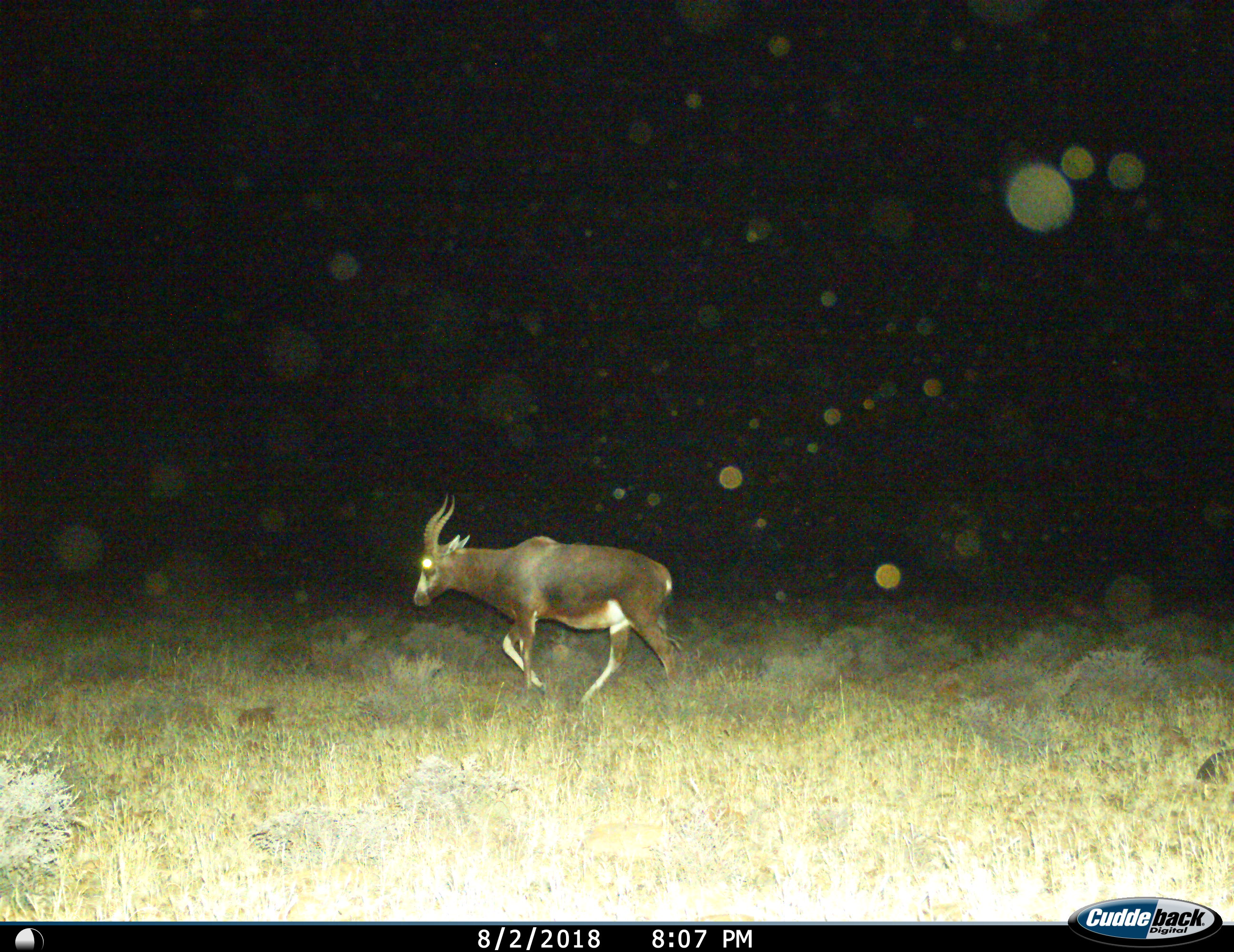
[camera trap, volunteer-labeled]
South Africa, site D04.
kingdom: Animalia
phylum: Chordata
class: Mammalia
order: Artiodactyla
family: Bovidae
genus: Damaliscus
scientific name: Damaliscus pygargus phillipsi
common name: blesbok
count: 1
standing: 0%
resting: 0%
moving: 100%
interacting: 0%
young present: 0%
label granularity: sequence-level